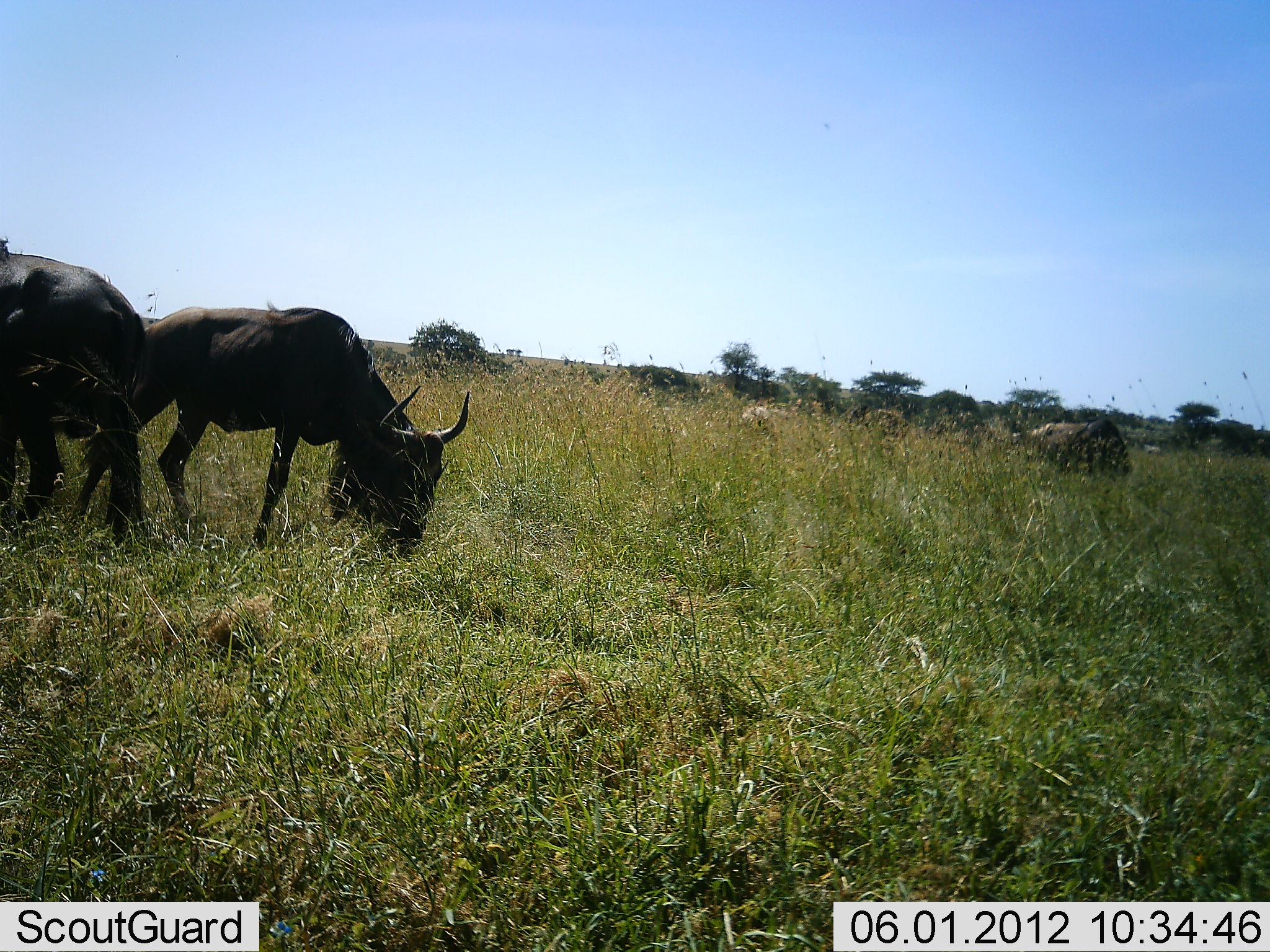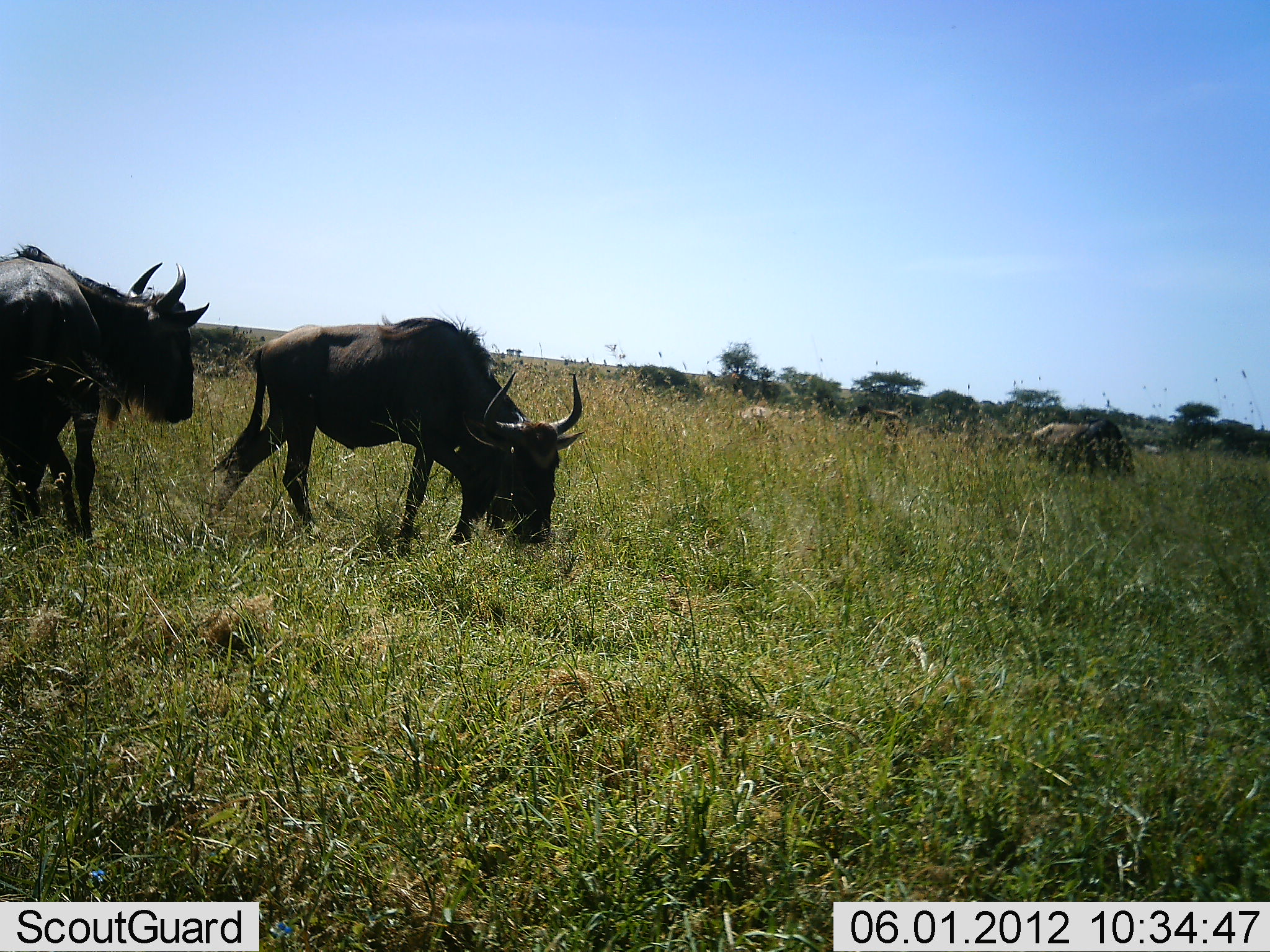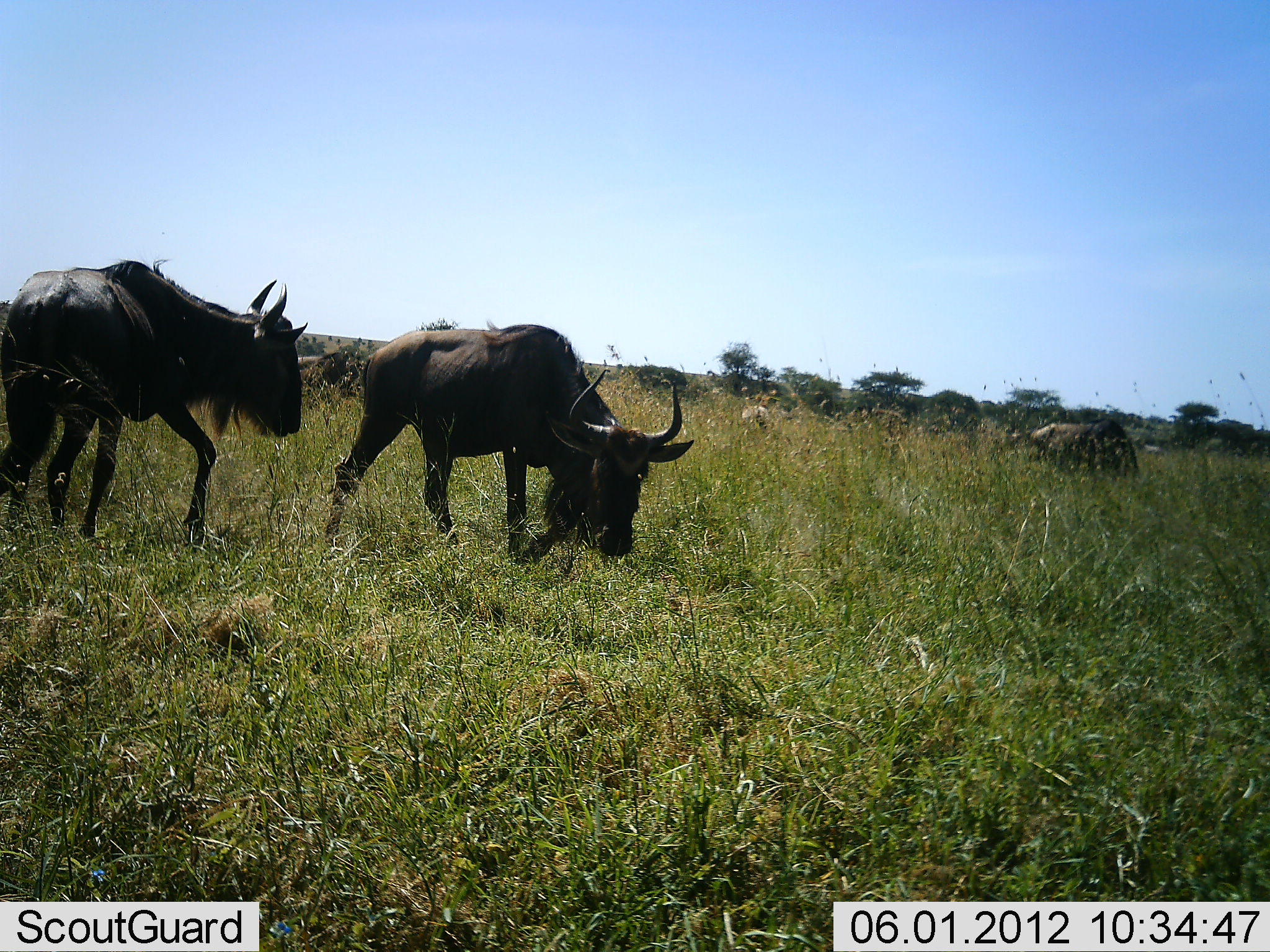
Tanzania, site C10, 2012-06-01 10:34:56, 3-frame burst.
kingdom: Animalia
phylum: Chordata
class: Mammalia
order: Artiodactyla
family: Bovidae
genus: Connochaetes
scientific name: Connochaetes taurinus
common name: blue wildebeest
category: wildebeest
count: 3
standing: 10%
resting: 0%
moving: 80%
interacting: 20%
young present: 0%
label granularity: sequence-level